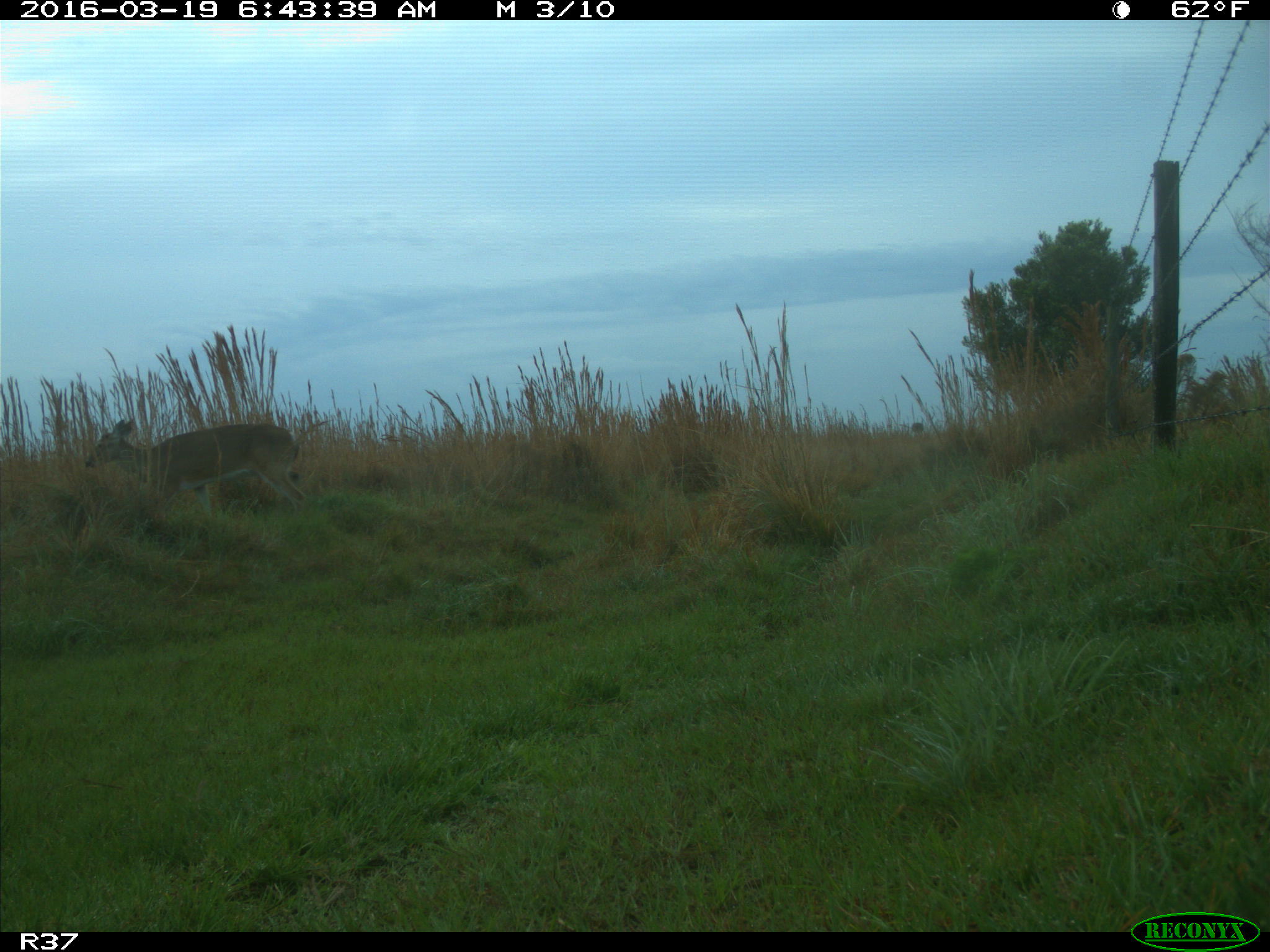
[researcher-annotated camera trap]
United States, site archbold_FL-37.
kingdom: Animalia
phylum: Chordata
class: Mammalia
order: Artiodactyla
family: Cervidae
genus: Odocoileus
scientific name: Odocoileus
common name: deer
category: unidentified deer